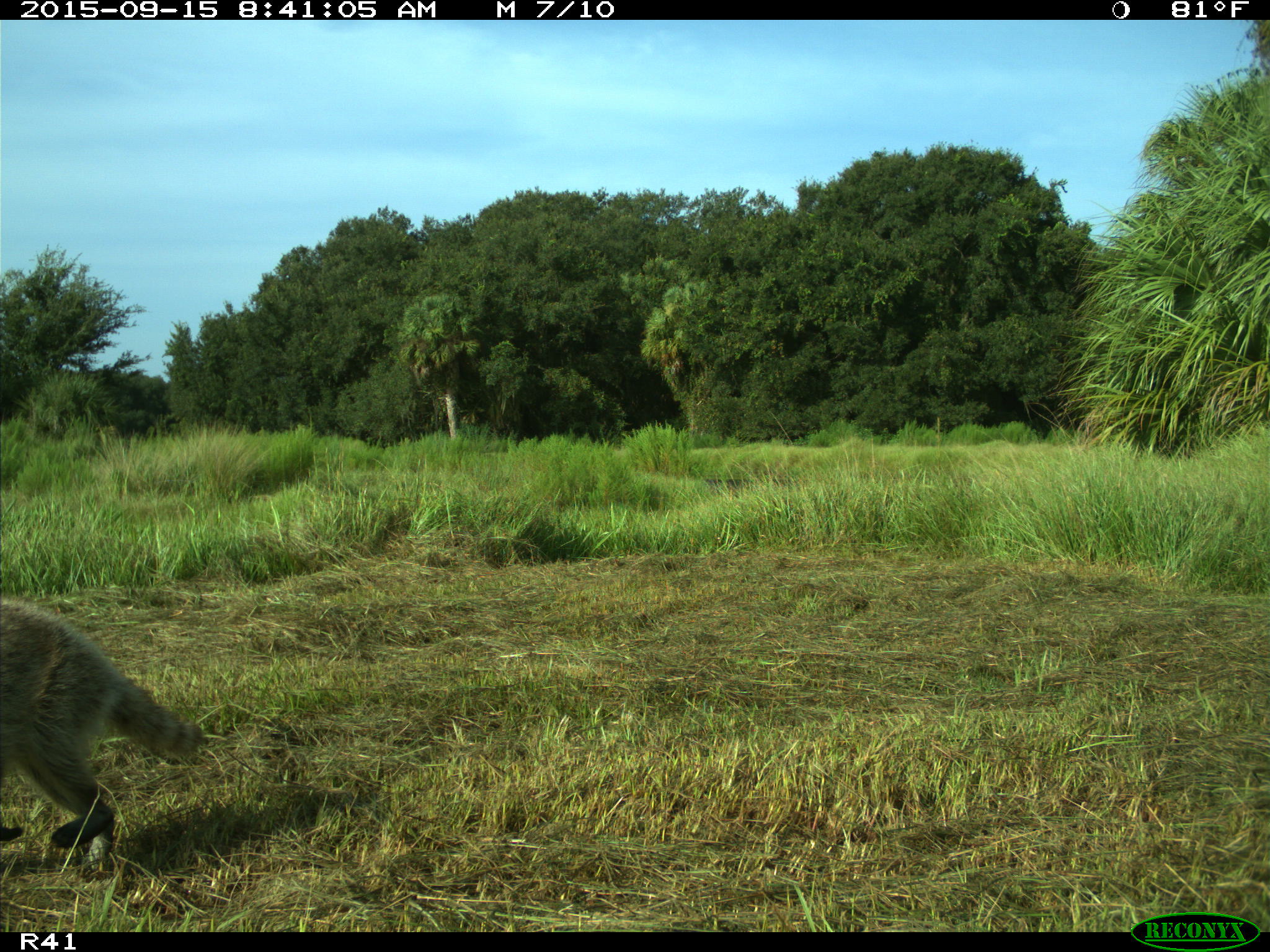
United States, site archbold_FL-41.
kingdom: Animalia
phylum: Chordata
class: Mammalia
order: Carnivora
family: Procyonidae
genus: Procyon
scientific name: Procyon lotor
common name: common raccoon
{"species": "Procyon lotor (common raccoon)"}